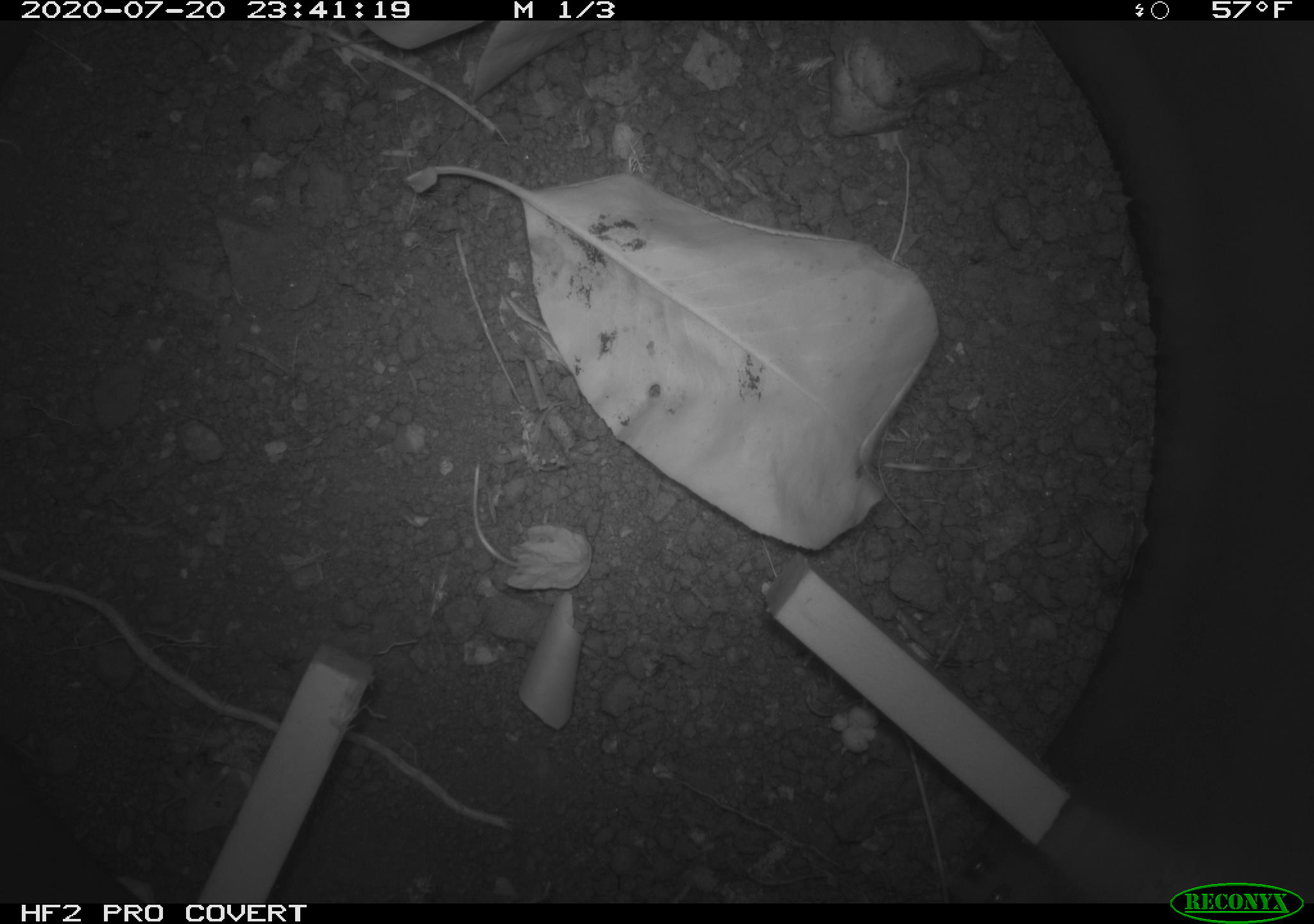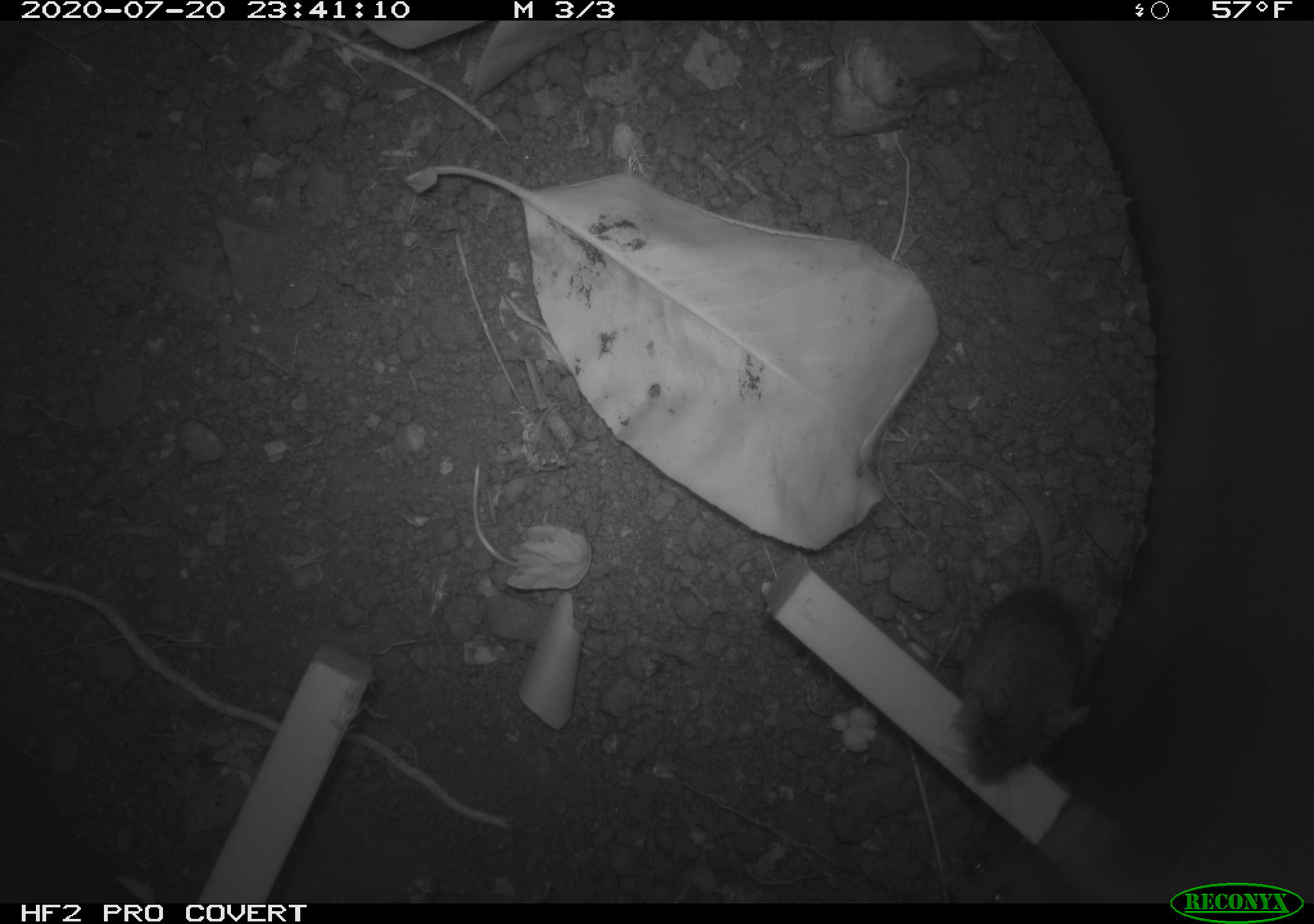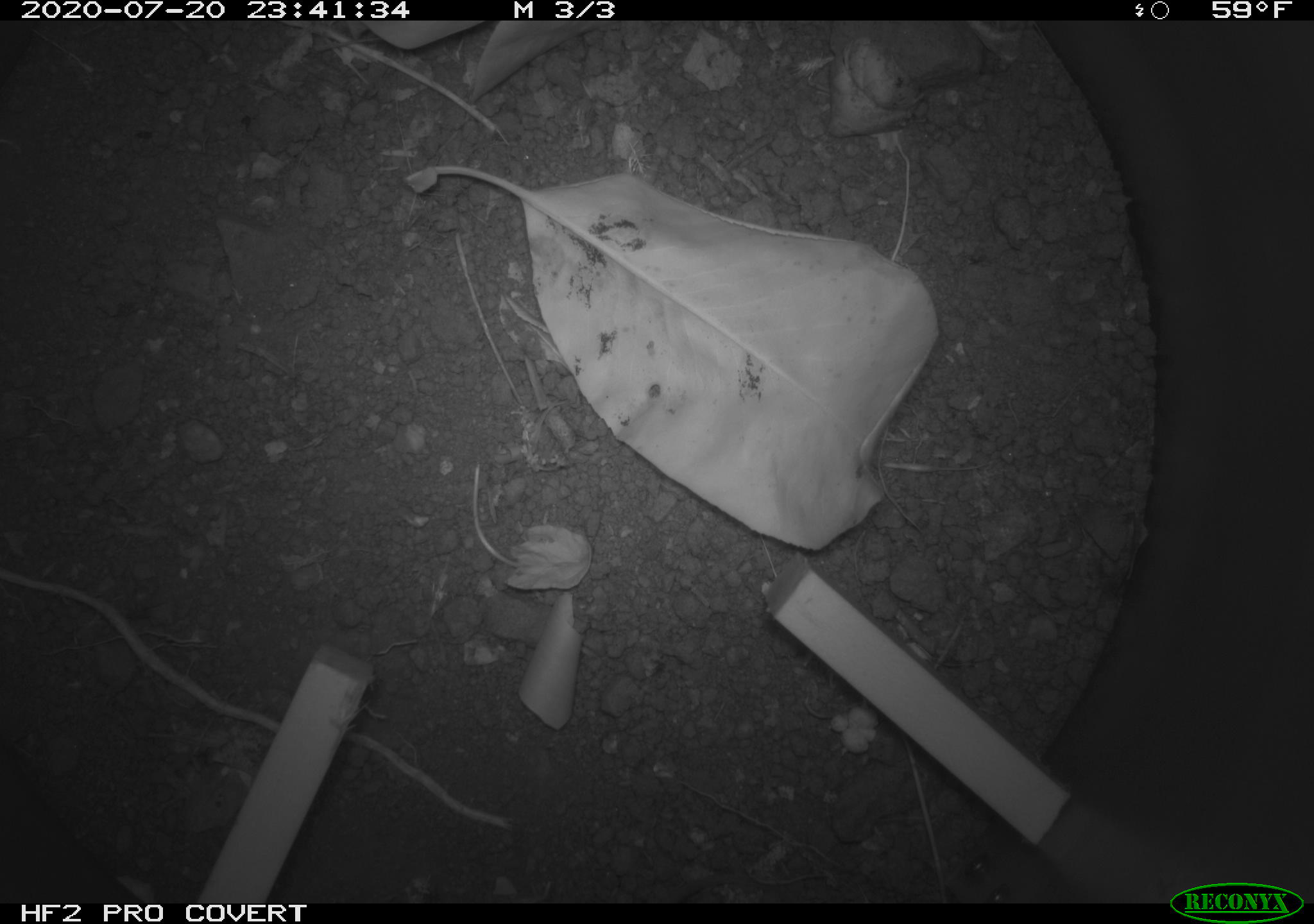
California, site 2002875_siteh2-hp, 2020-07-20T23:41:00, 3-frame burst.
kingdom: Animalia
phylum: Arthropoda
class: Insecta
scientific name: Insecta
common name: insect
Insect (Insecta).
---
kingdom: Animalia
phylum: Chordata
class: Mammalia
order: Rodentia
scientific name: Rodentia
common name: rodent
Rodent (Rodentia).